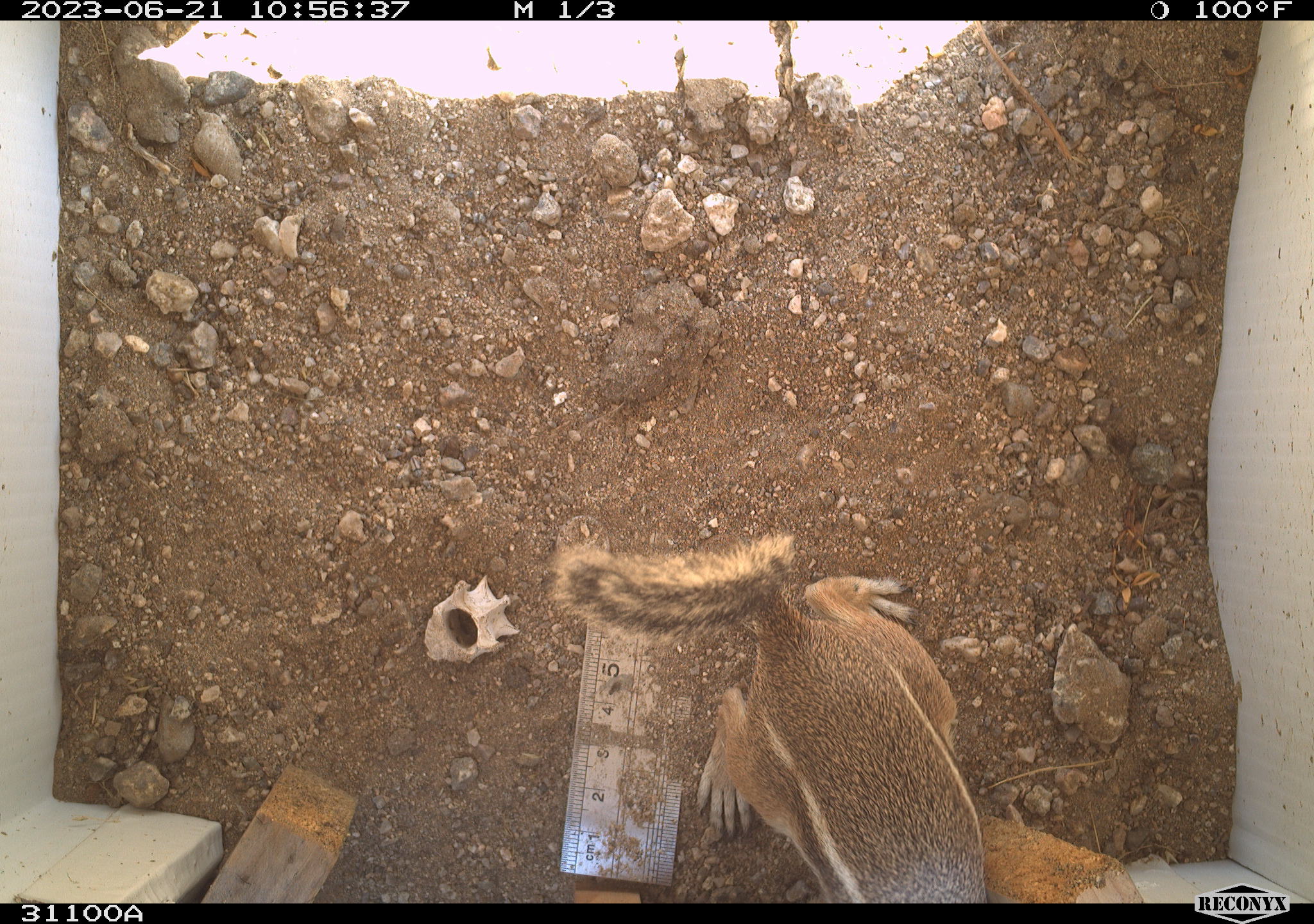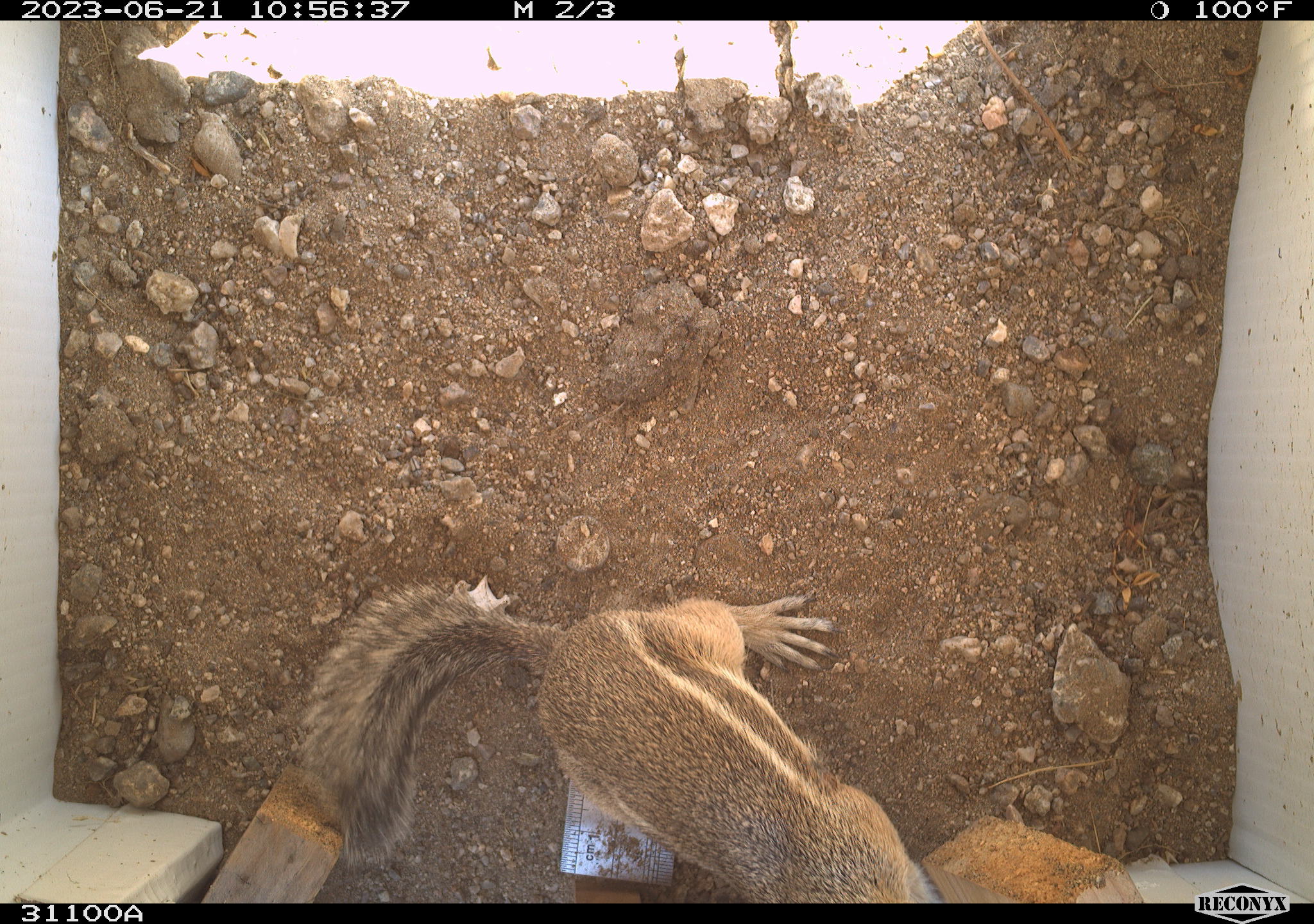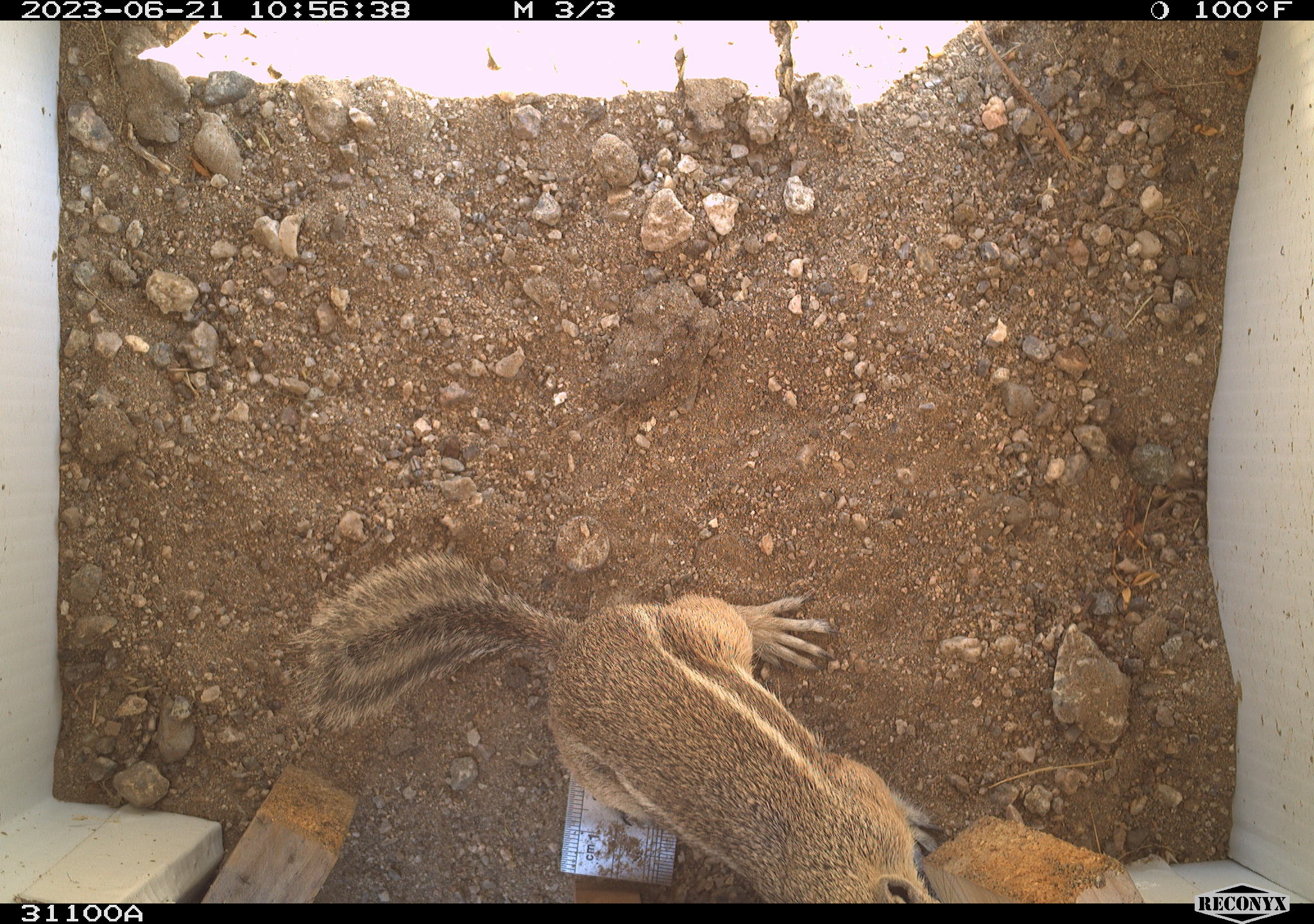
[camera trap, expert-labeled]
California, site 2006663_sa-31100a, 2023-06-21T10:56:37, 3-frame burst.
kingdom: Animalia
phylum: Chordata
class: Mammalia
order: Rodentia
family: Sciuridae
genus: Ammospermophilus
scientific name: Ammospermophilus leucurus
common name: white-tailed antelope squirrel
White-tailed antelope squirrel (Ammospermophilus leucurus).